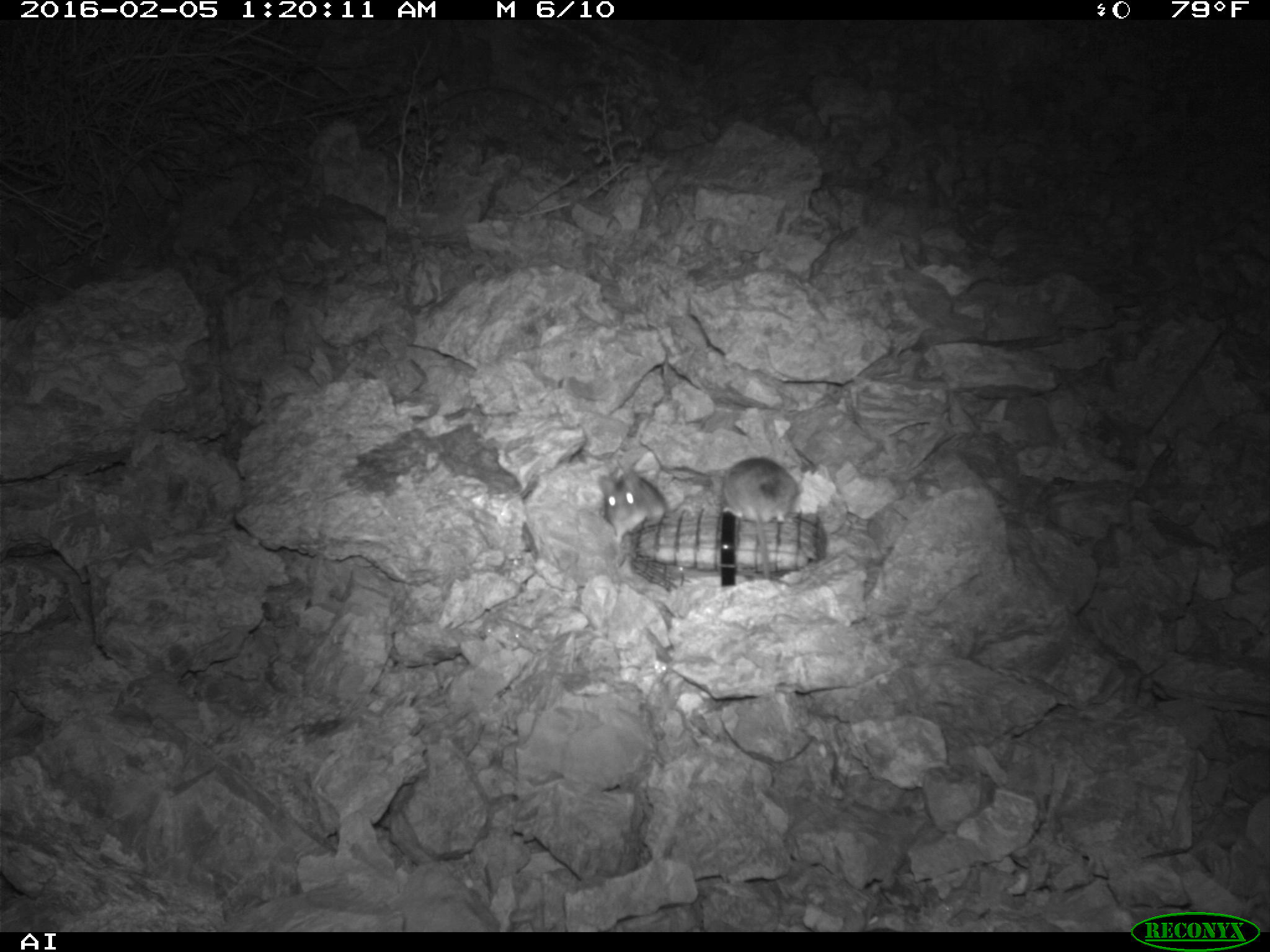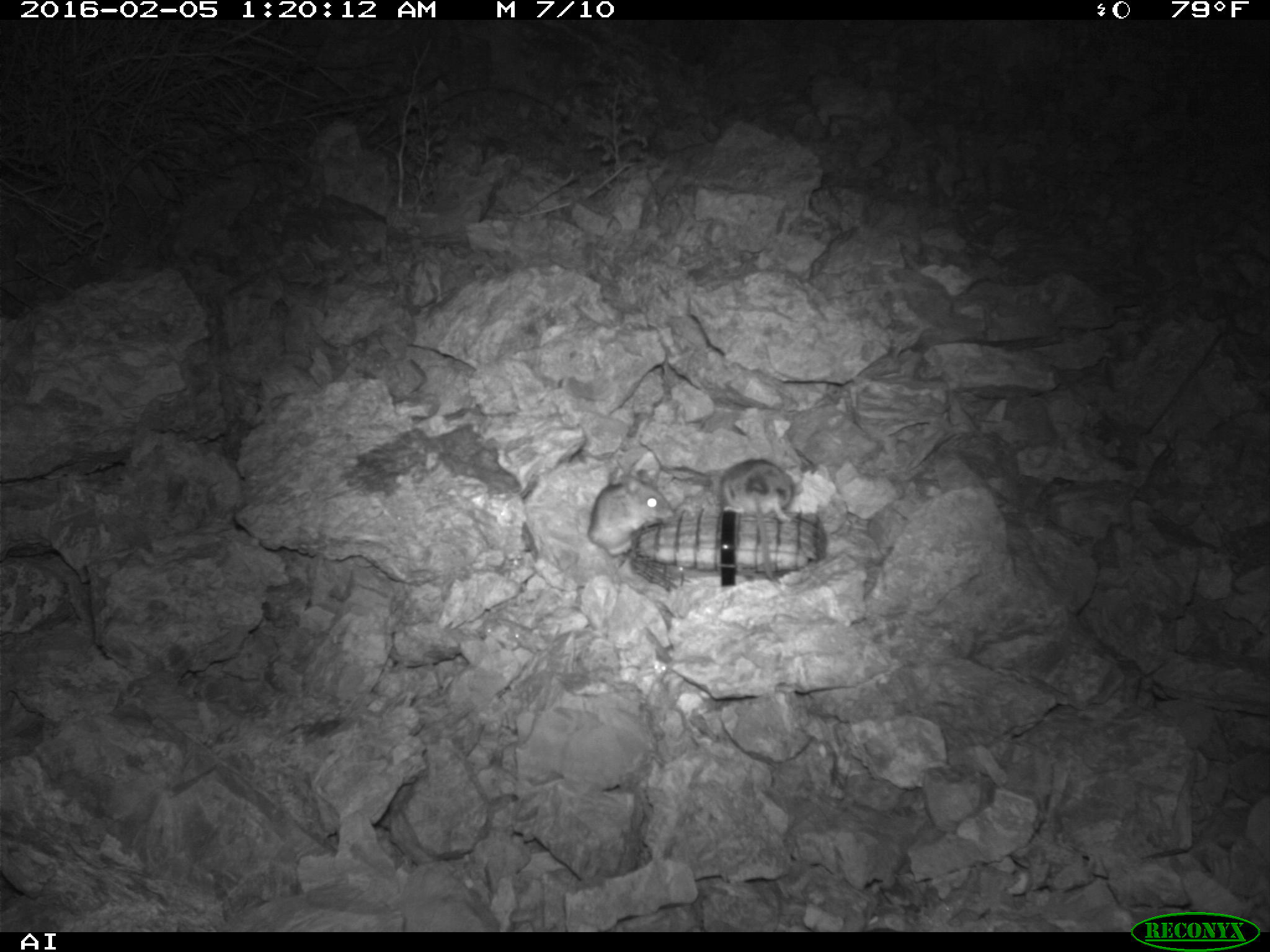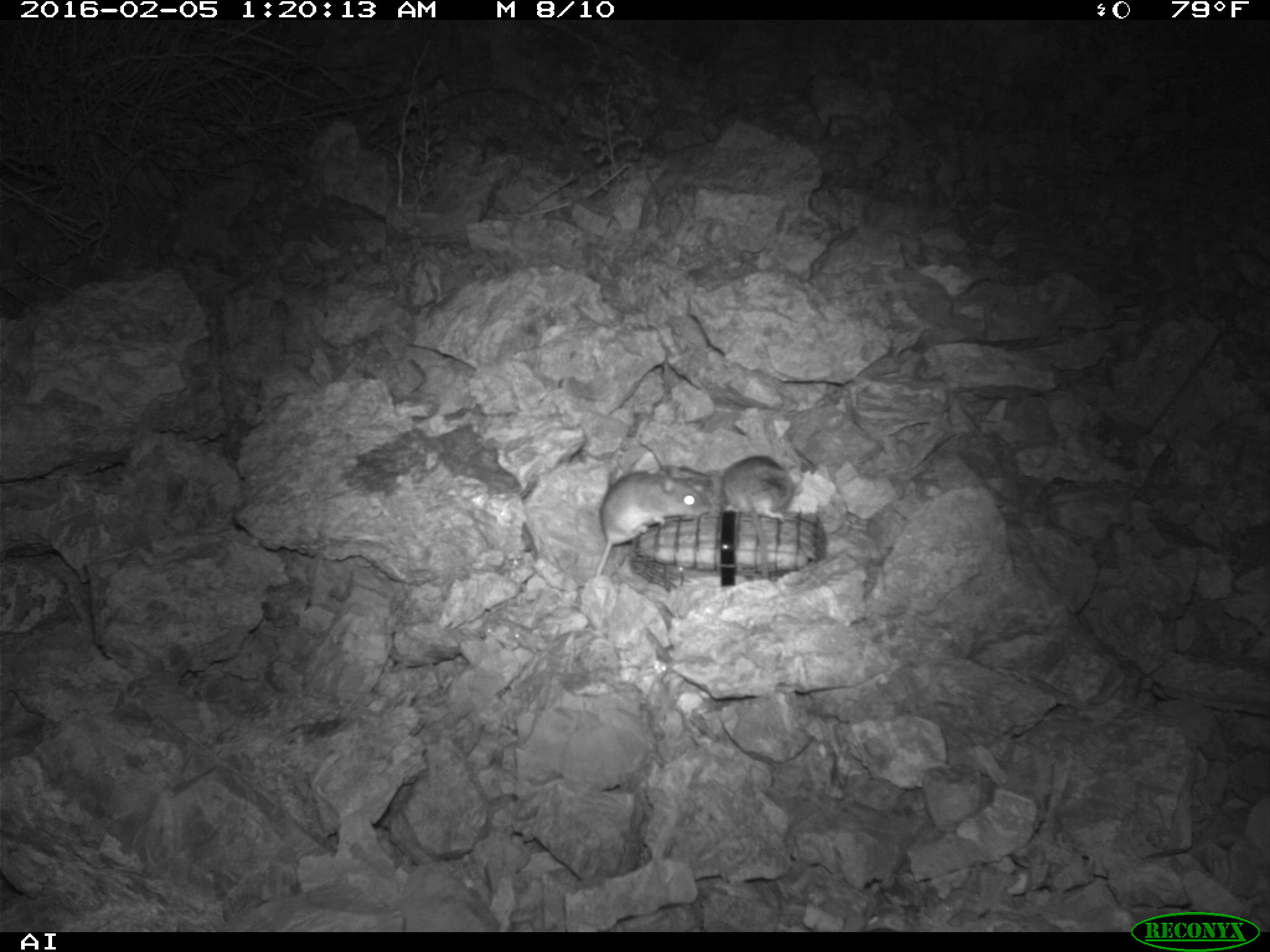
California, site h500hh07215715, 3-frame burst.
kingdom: Animalia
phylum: Chordata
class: Mammalia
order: Rodentia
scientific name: Rodentia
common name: rodent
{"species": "rodent (Rodentia)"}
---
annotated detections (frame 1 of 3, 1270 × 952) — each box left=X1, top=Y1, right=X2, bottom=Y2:
rodent: left=665, top=456, right=797, bottom=577; left=602, top=444, right=666, bottom=549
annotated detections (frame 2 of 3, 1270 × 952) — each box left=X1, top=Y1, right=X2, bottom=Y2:
rodent: left=587, top=474, right=674, bottom=557; left=721, top=458, right=802, bottom=522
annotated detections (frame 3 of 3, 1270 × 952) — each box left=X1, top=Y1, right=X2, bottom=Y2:
rodent: left=593, top=469, right=708, bottom=576; left=723, top=454, right=793, bottom=581